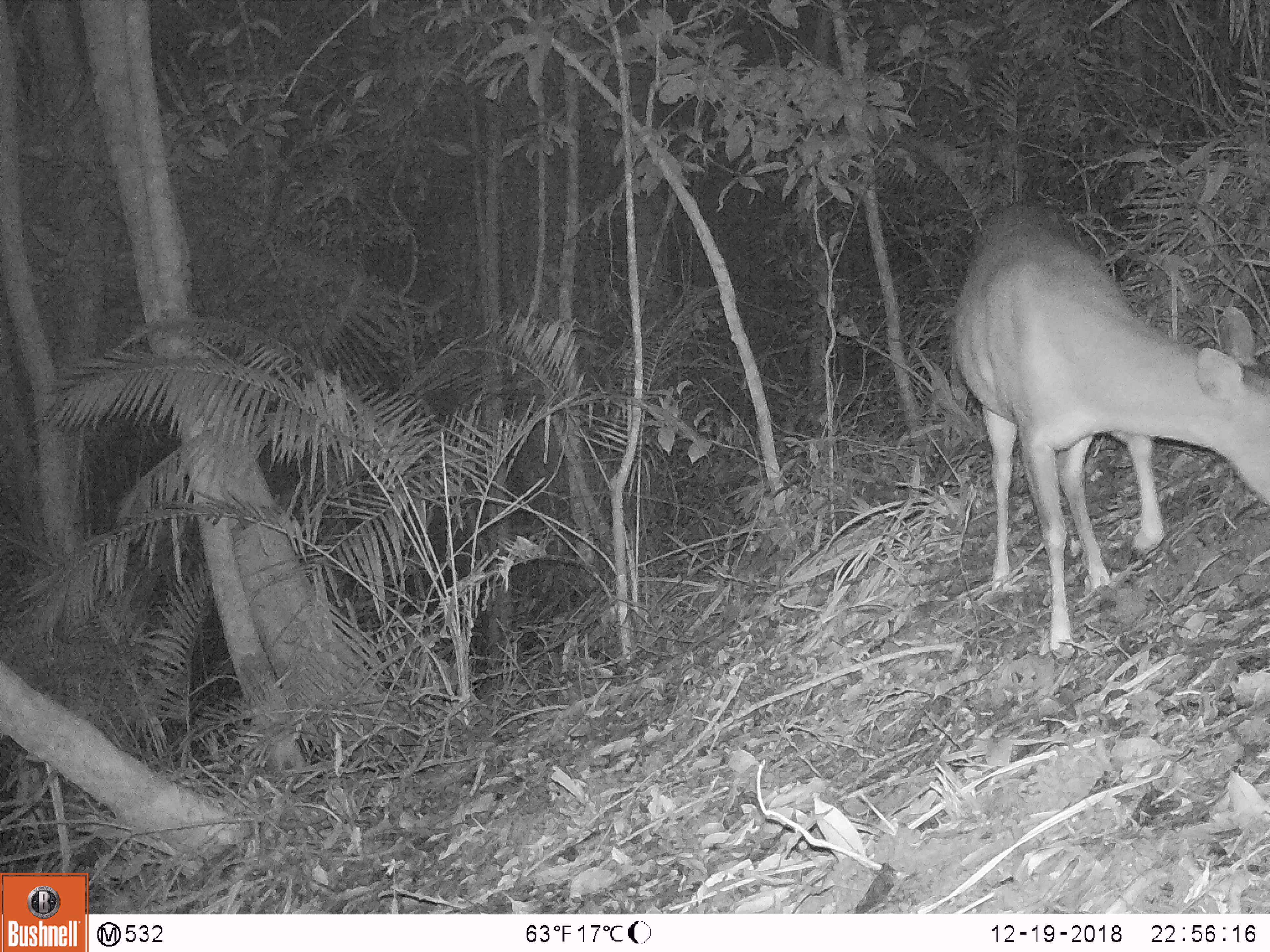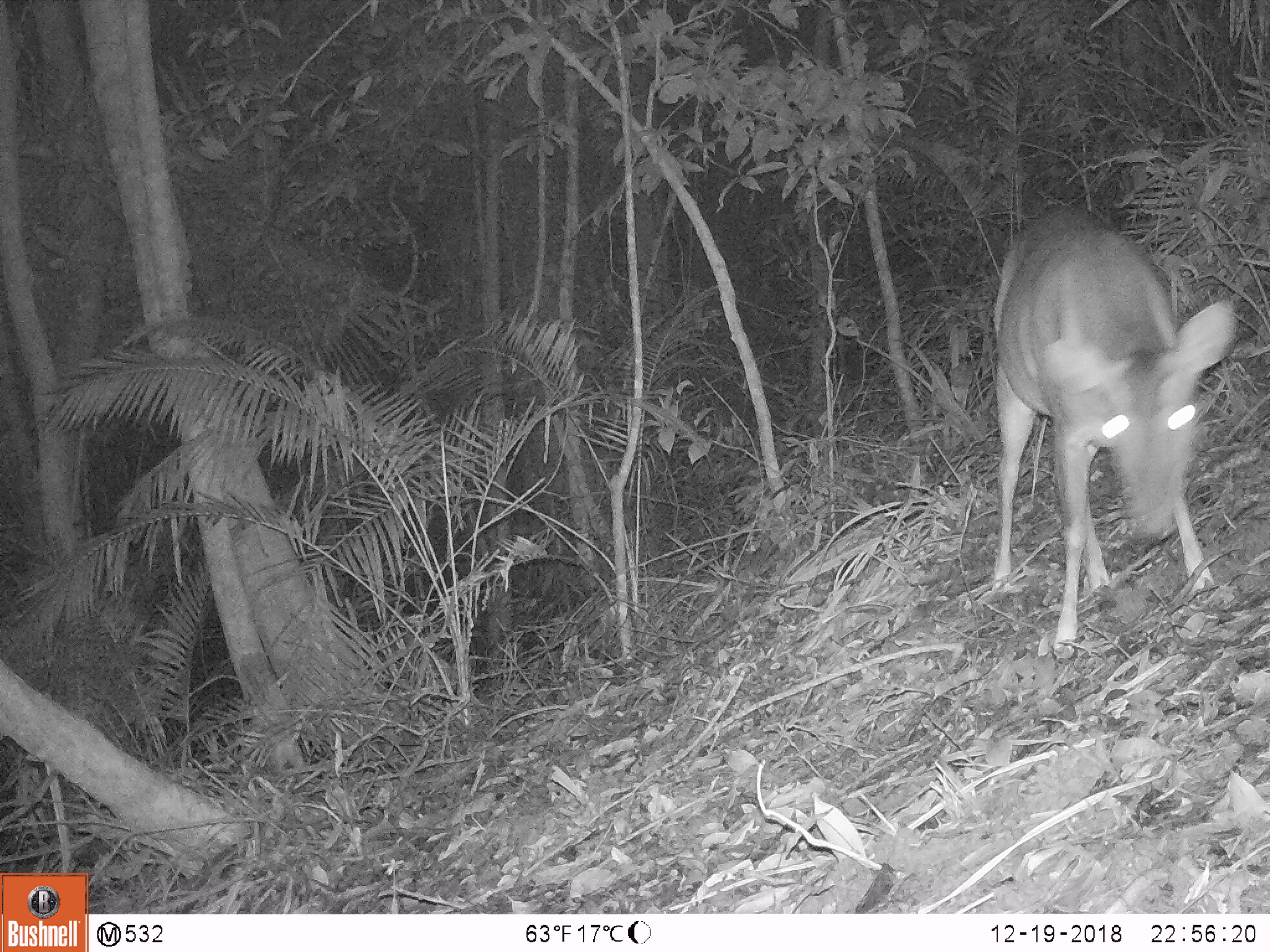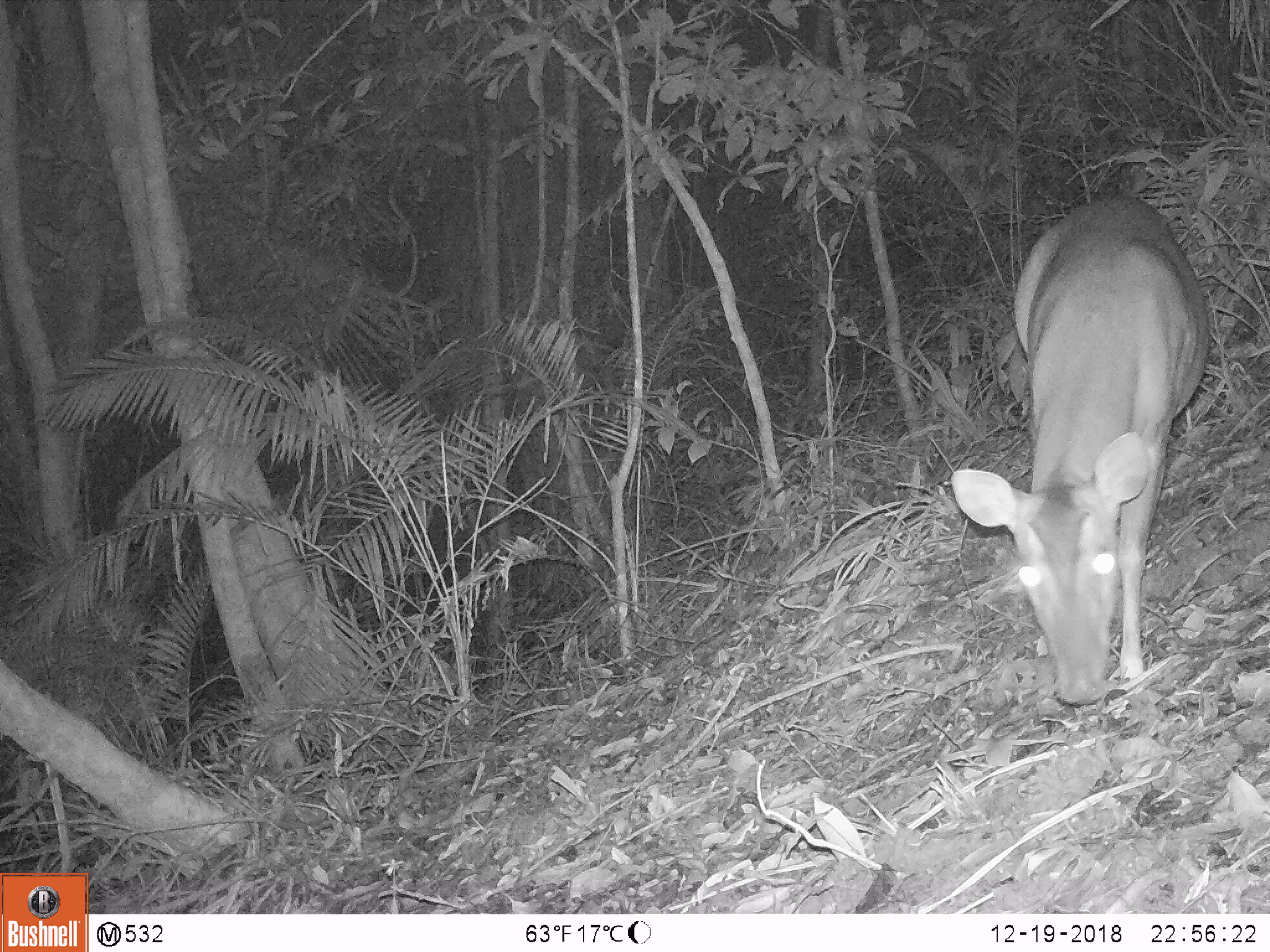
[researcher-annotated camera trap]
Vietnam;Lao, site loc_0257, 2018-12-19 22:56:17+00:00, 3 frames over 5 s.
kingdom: Animalia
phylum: Chordata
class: Mammalia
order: Artiodactyla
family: Cervidae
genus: Muntiacus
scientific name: Muntiacus vuquangensis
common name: large-antlered muntjac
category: large antlered muntjac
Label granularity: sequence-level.